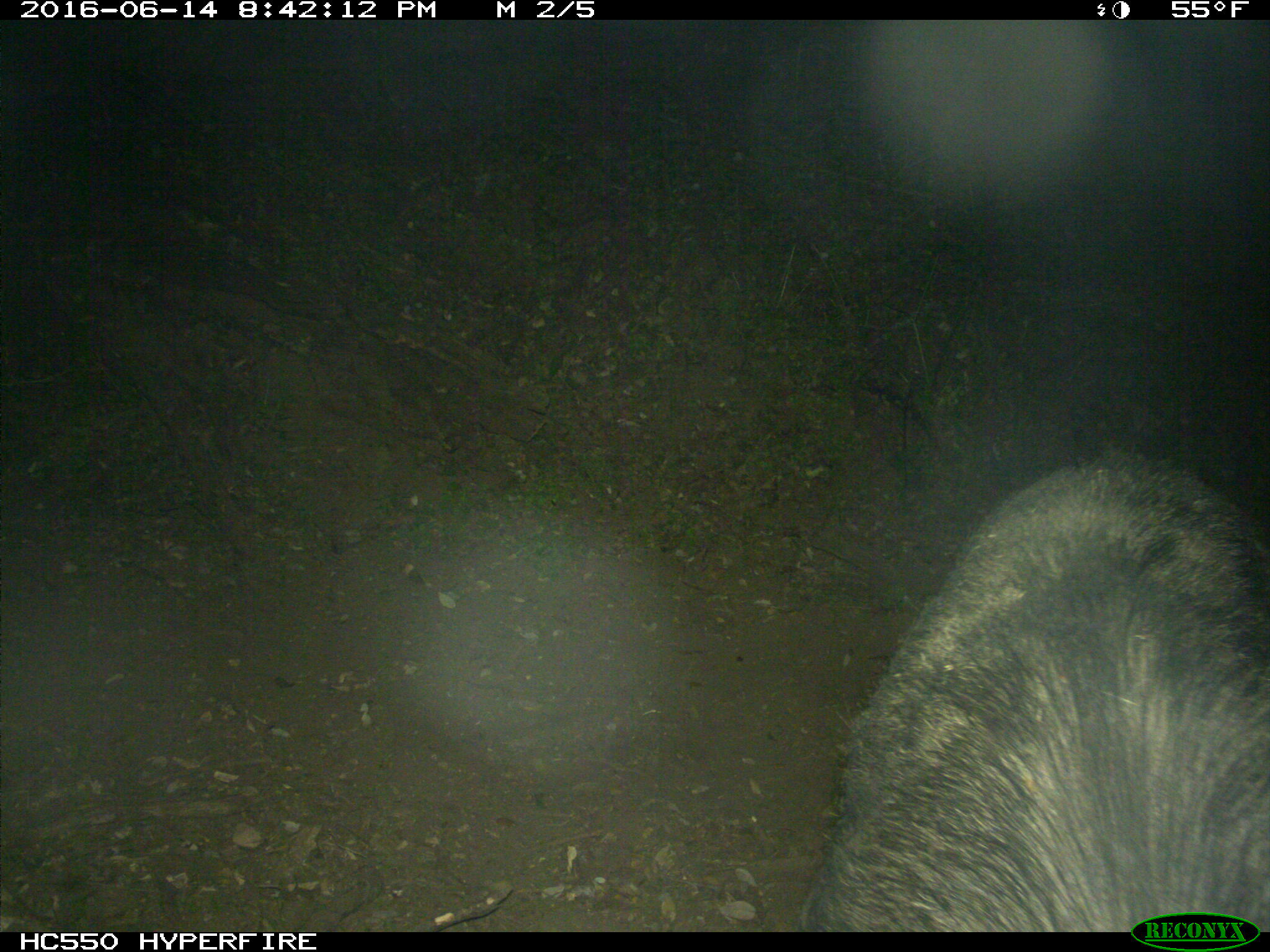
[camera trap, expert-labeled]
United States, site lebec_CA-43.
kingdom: Animalia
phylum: Chordata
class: Mammalia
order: Artiodactyla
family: Suidae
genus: Sus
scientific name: Sus scrofa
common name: wild boar